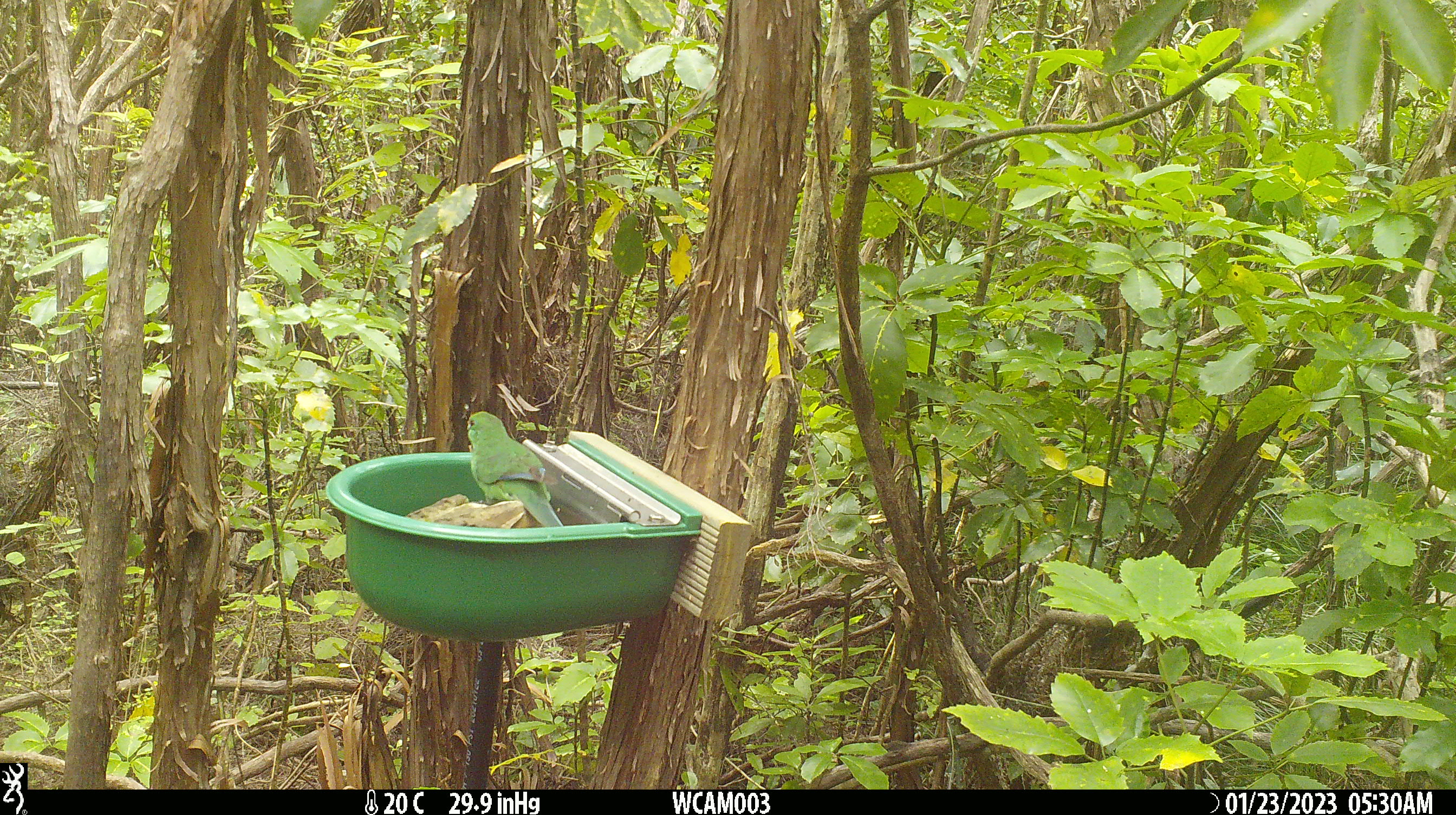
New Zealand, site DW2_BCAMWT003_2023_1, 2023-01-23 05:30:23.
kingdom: Animalia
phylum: Chordata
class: Aves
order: Psittaciformes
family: Psittaculidae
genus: Cyanoramphus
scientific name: Cyanoramphus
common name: parakeet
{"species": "parakeet (Cyanoramphus)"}